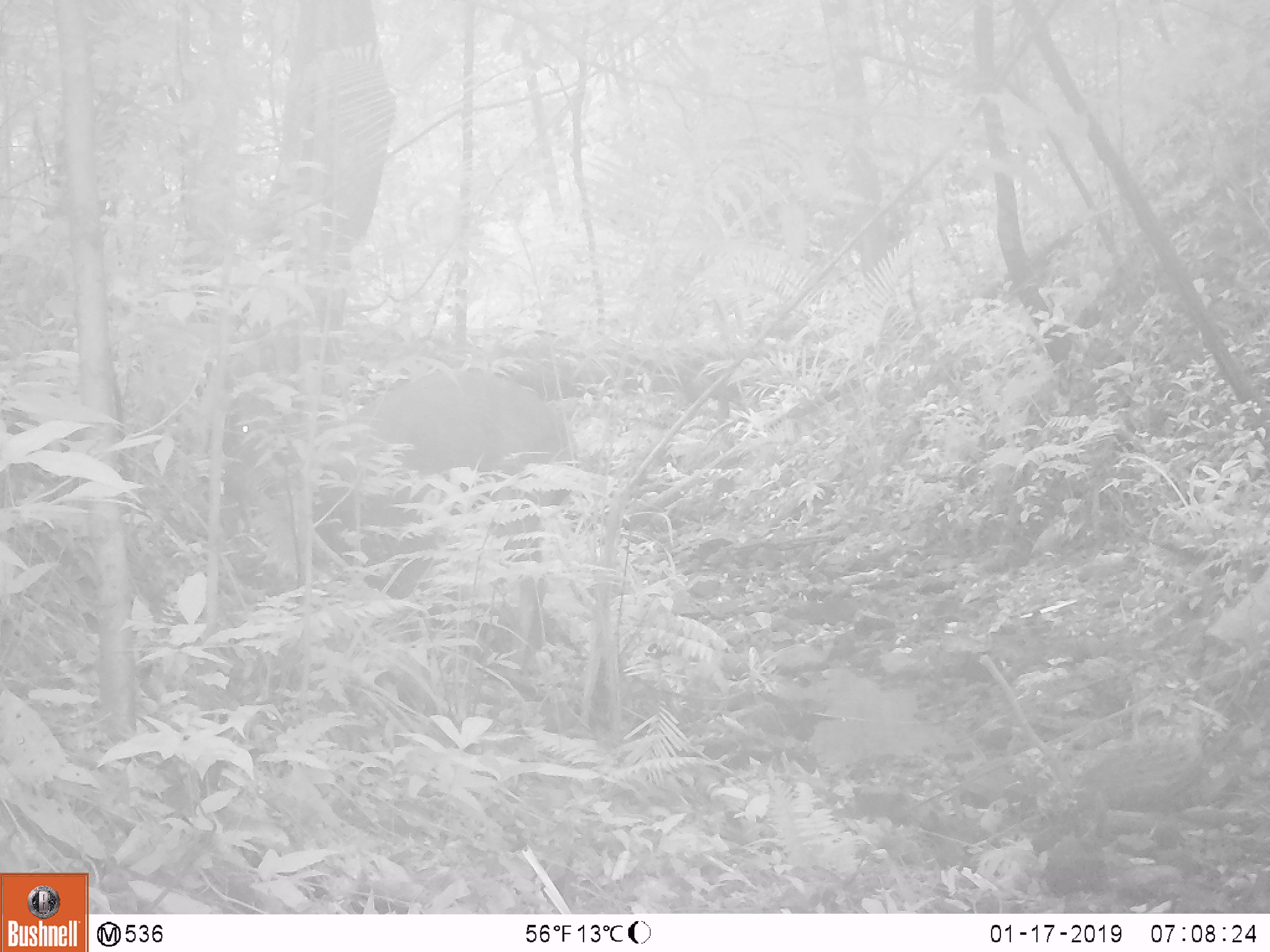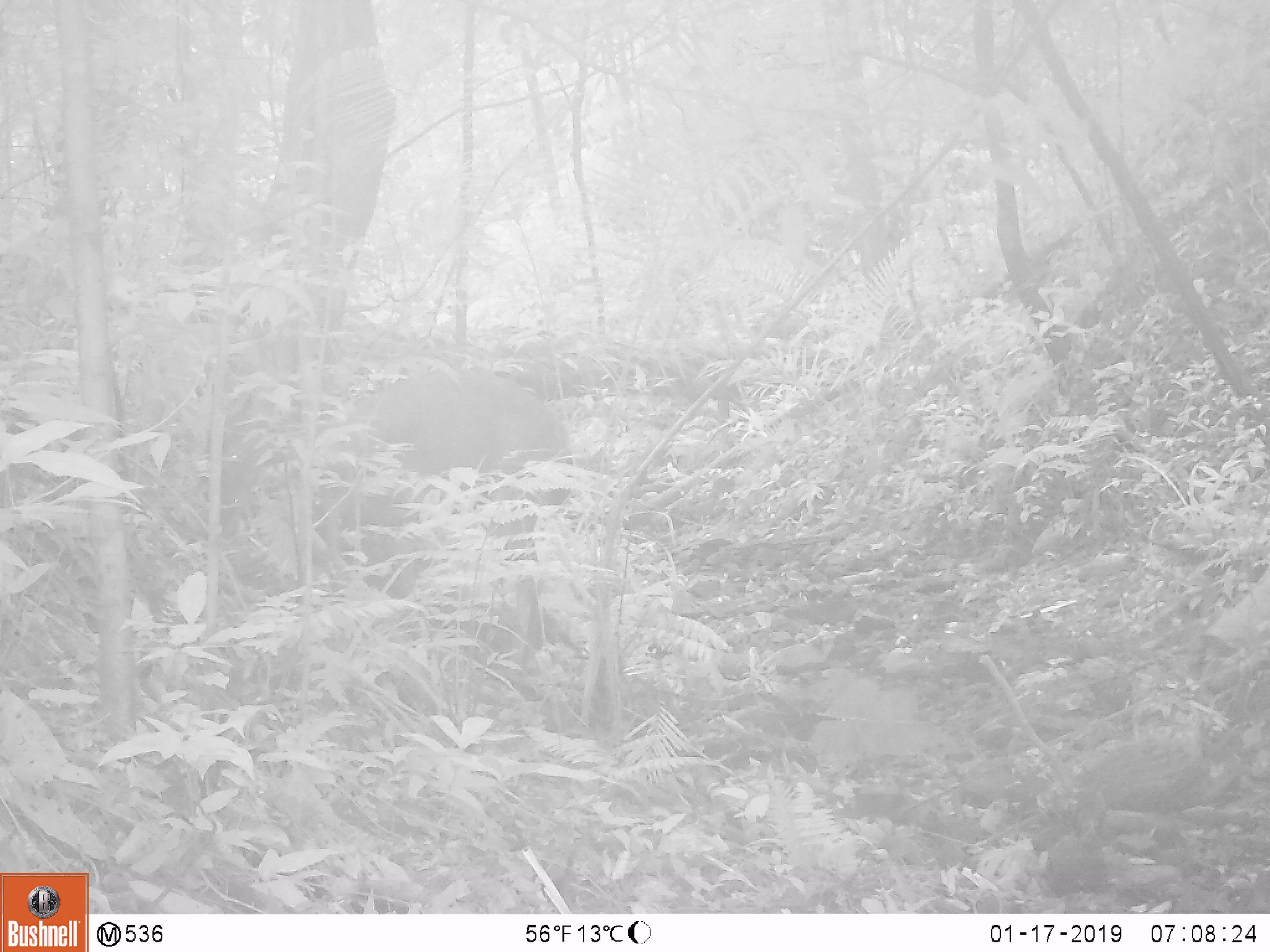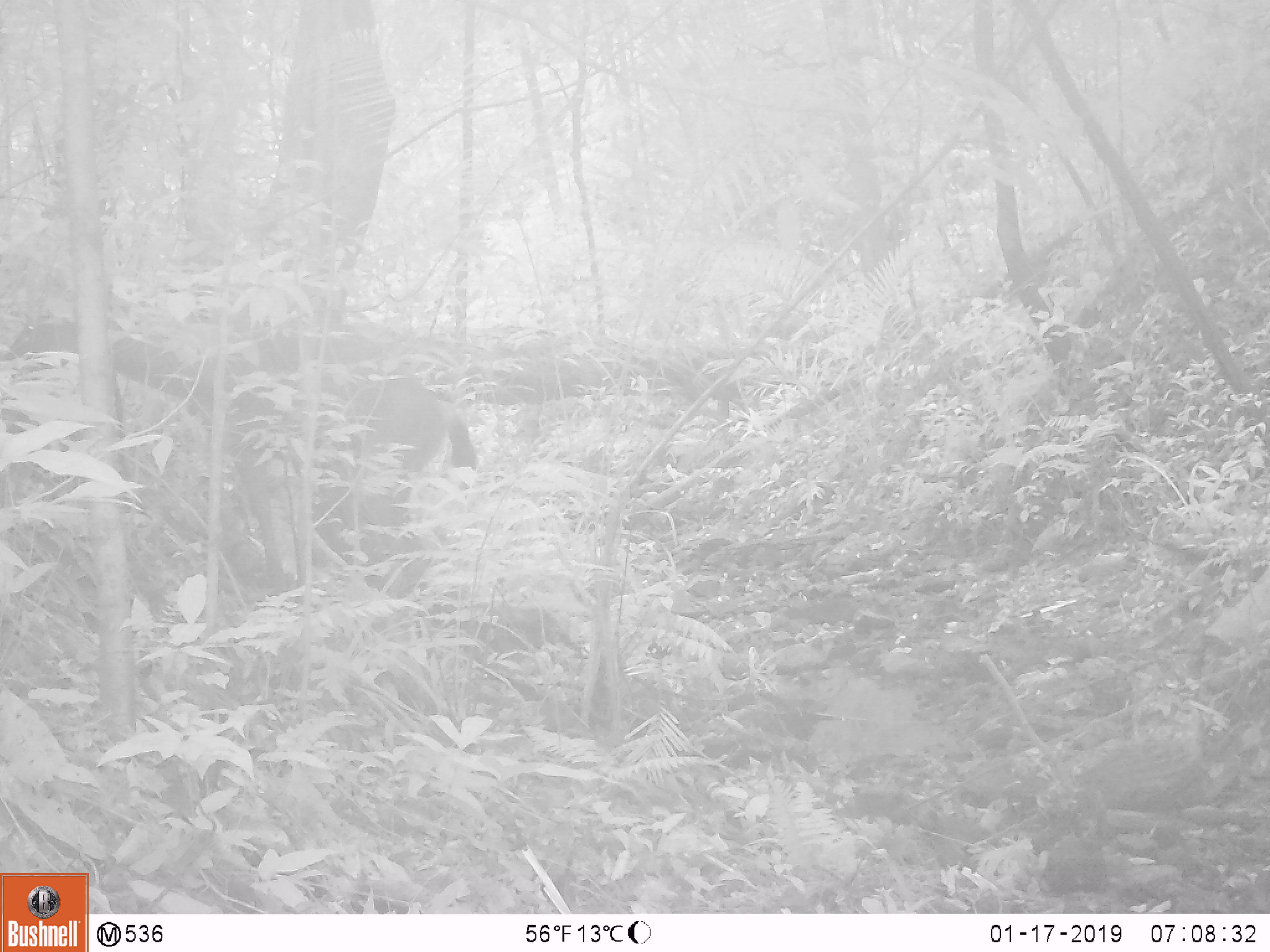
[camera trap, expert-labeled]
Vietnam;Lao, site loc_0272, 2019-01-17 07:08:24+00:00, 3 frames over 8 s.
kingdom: Animalia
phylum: Chordata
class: Mammalia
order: Artiodactyla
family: Cervidae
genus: Rusa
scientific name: Rusa unicolor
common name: sambar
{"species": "sambar (Rusa unicolor)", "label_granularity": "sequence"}